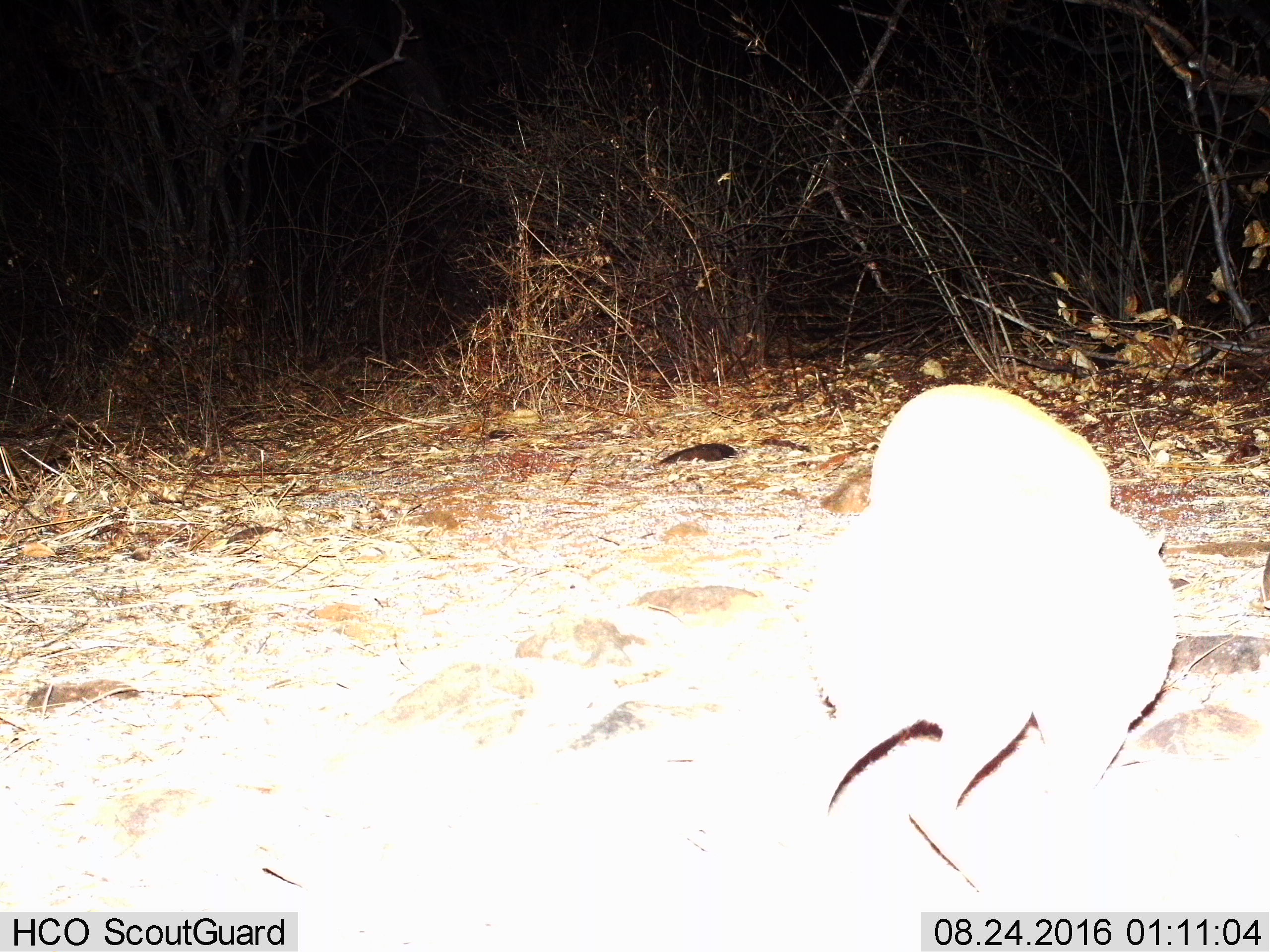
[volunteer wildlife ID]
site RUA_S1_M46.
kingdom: Animalia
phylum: Chordata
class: Mammalia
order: Artiodactyla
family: Bovidae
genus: Madoqua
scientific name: Madoqua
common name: dik-dik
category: dikdik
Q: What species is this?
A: Dikdik (dik-dik) (Madoqua).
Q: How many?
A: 1.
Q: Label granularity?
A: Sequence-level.